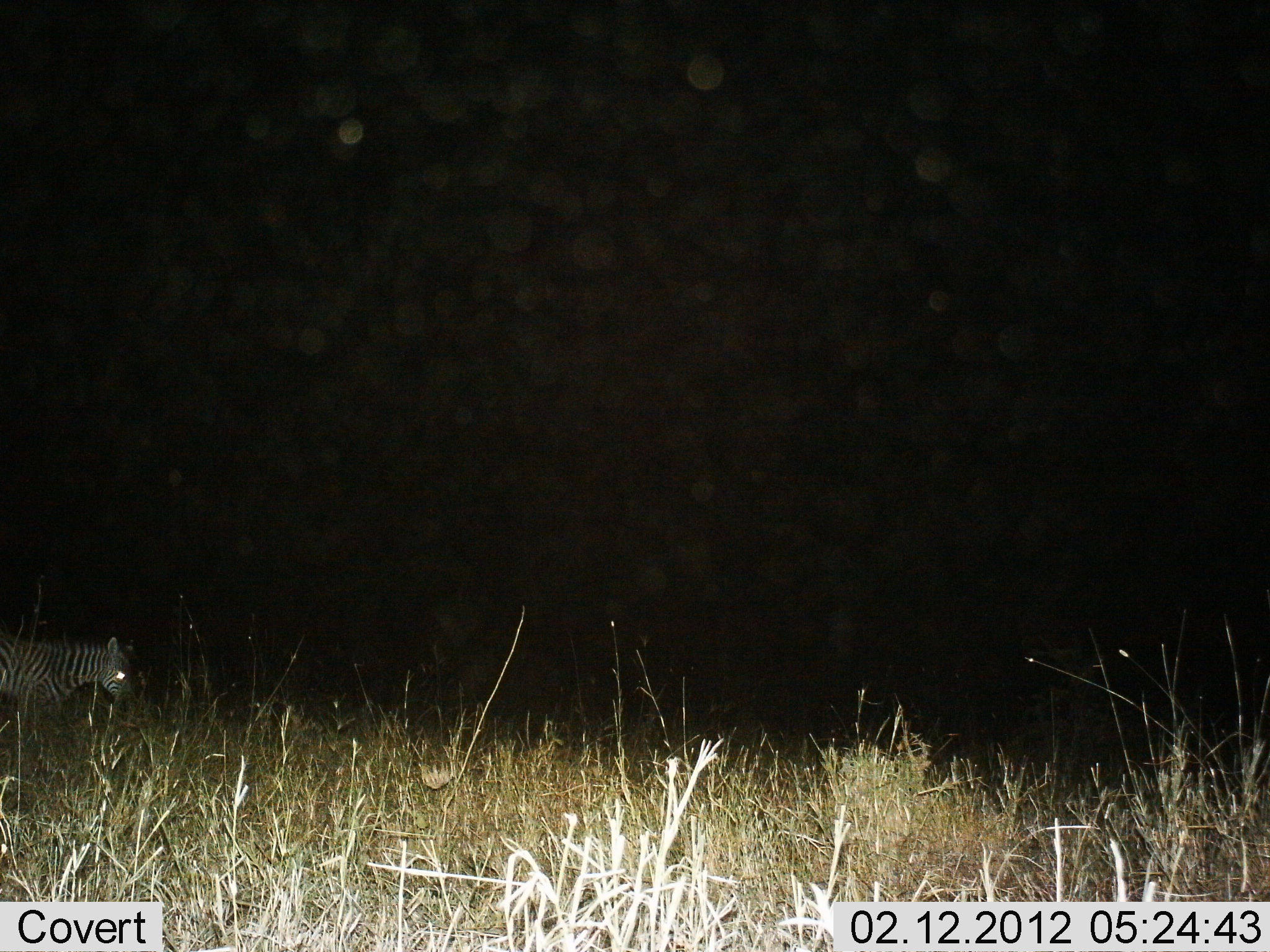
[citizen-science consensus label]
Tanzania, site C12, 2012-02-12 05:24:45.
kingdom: Animalia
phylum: Chordata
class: Mammalia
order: Perissodactyla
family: Equidae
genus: Equus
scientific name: Equus quagga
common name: plains zebra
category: zebra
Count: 1.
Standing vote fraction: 43%.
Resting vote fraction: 0%.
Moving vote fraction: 57%.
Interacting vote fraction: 0%.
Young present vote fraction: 14%.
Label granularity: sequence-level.